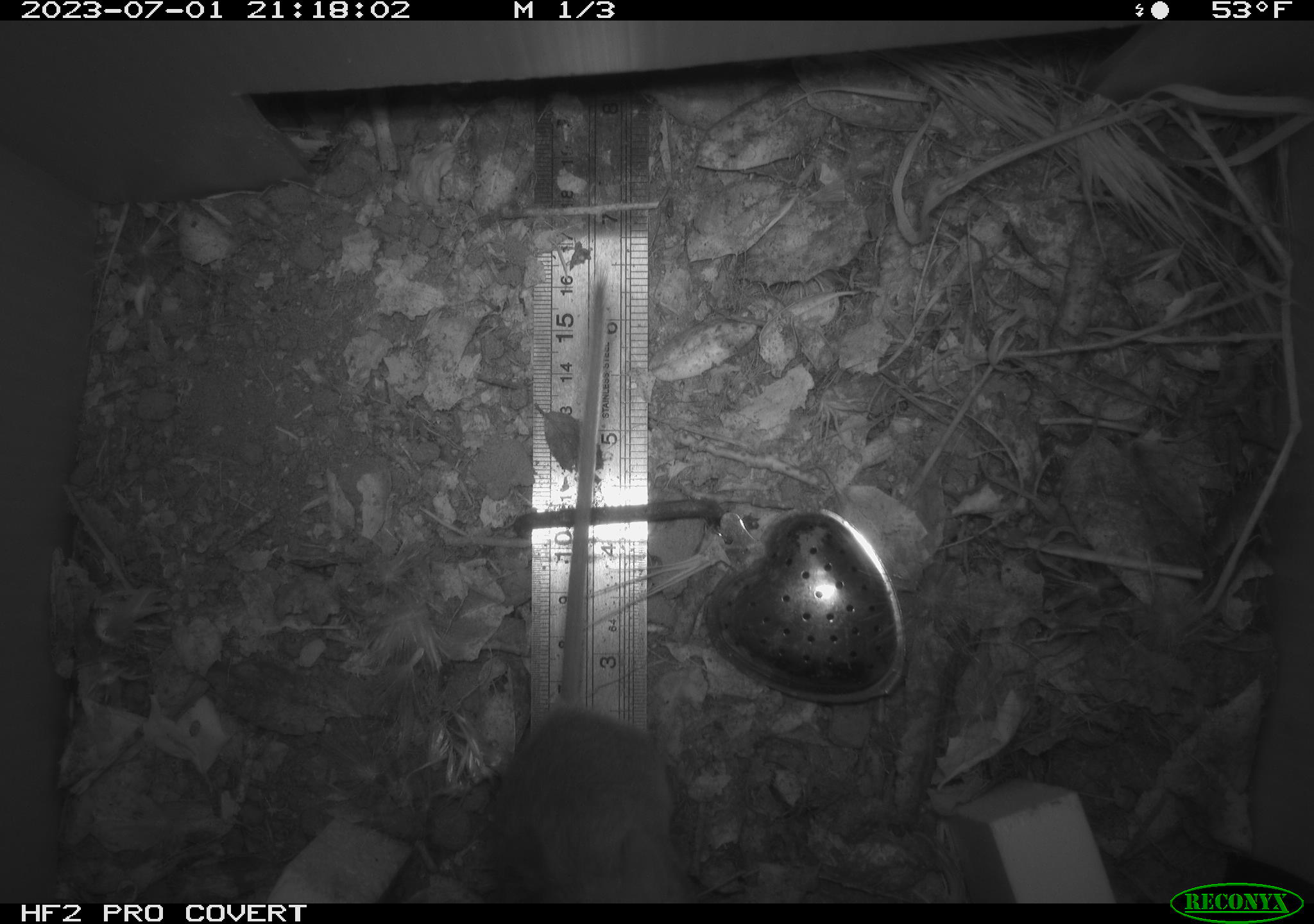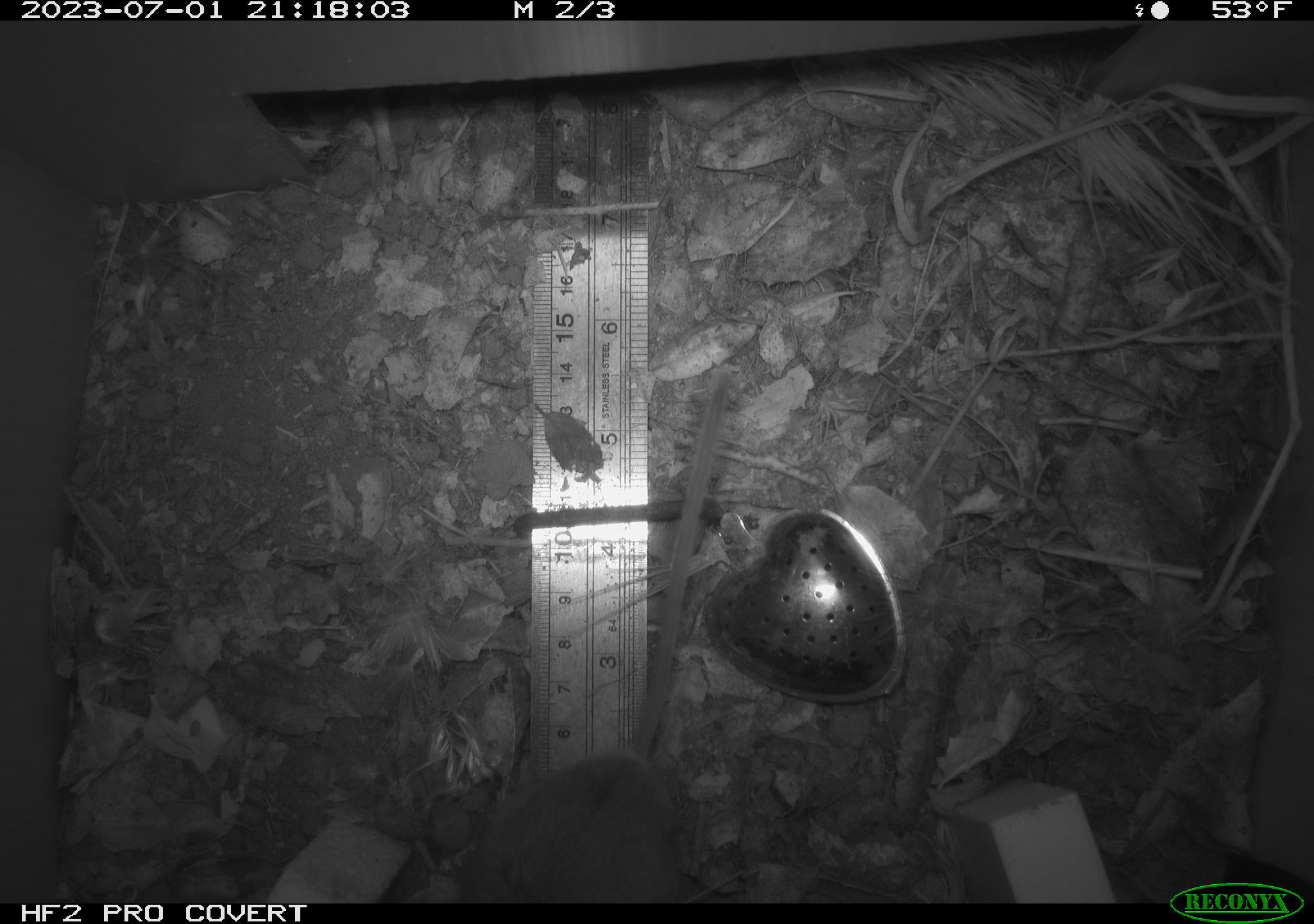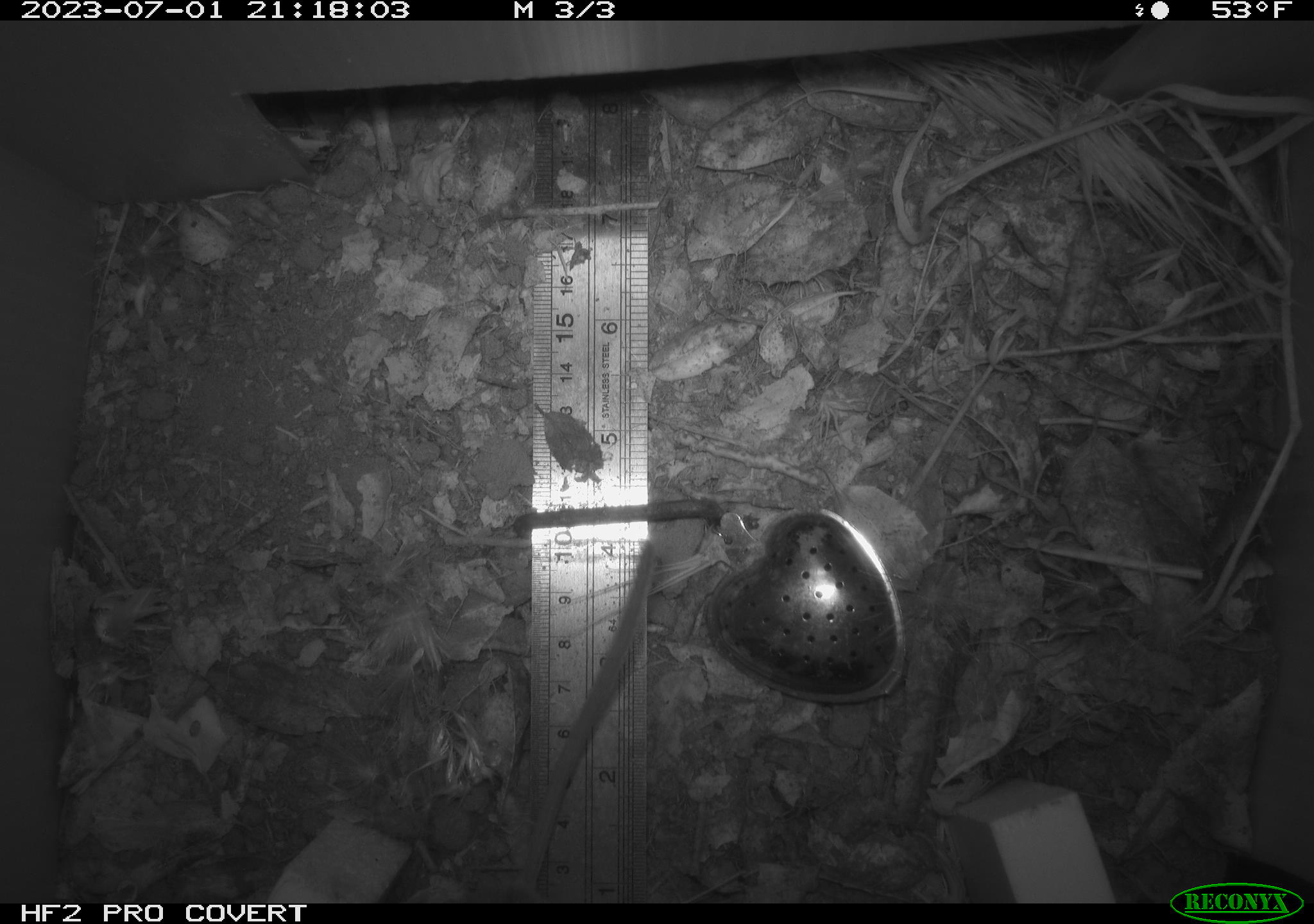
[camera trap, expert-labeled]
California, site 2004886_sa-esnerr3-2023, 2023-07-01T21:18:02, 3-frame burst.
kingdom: Animalia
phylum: Chordata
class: Mammalia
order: Rodentia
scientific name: Rodentia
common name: mouse species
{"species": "mouse species (Rodentia)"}